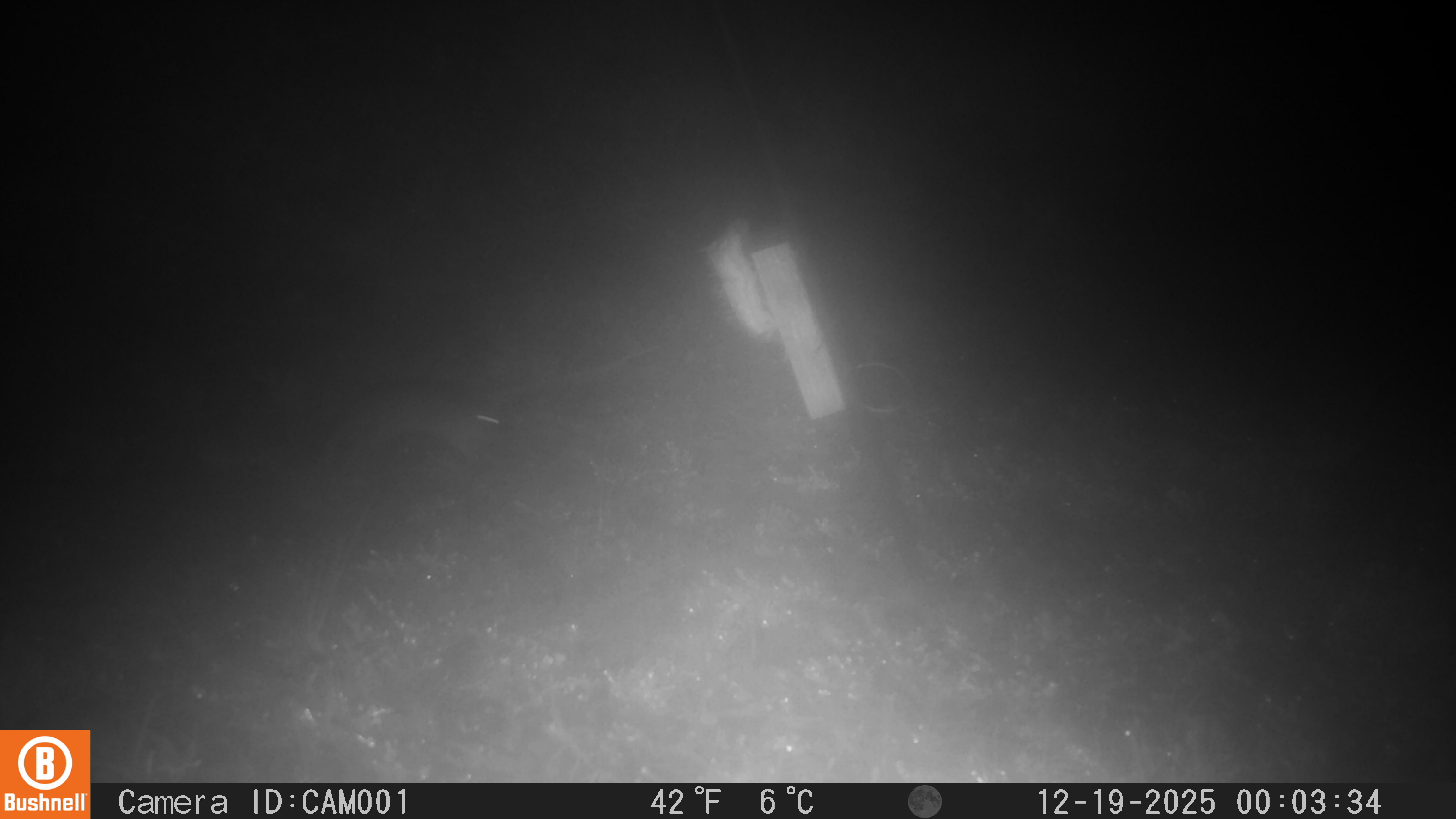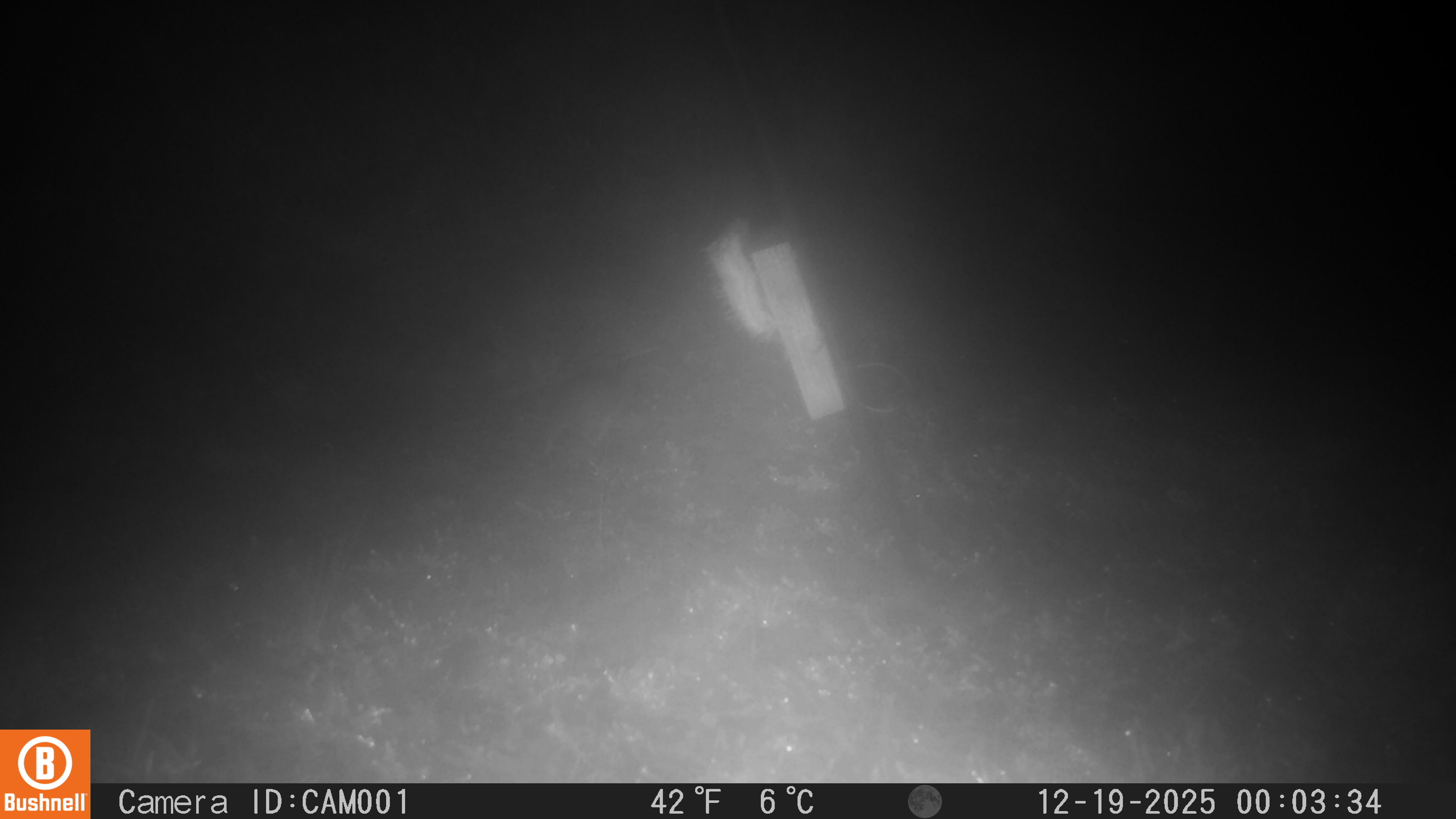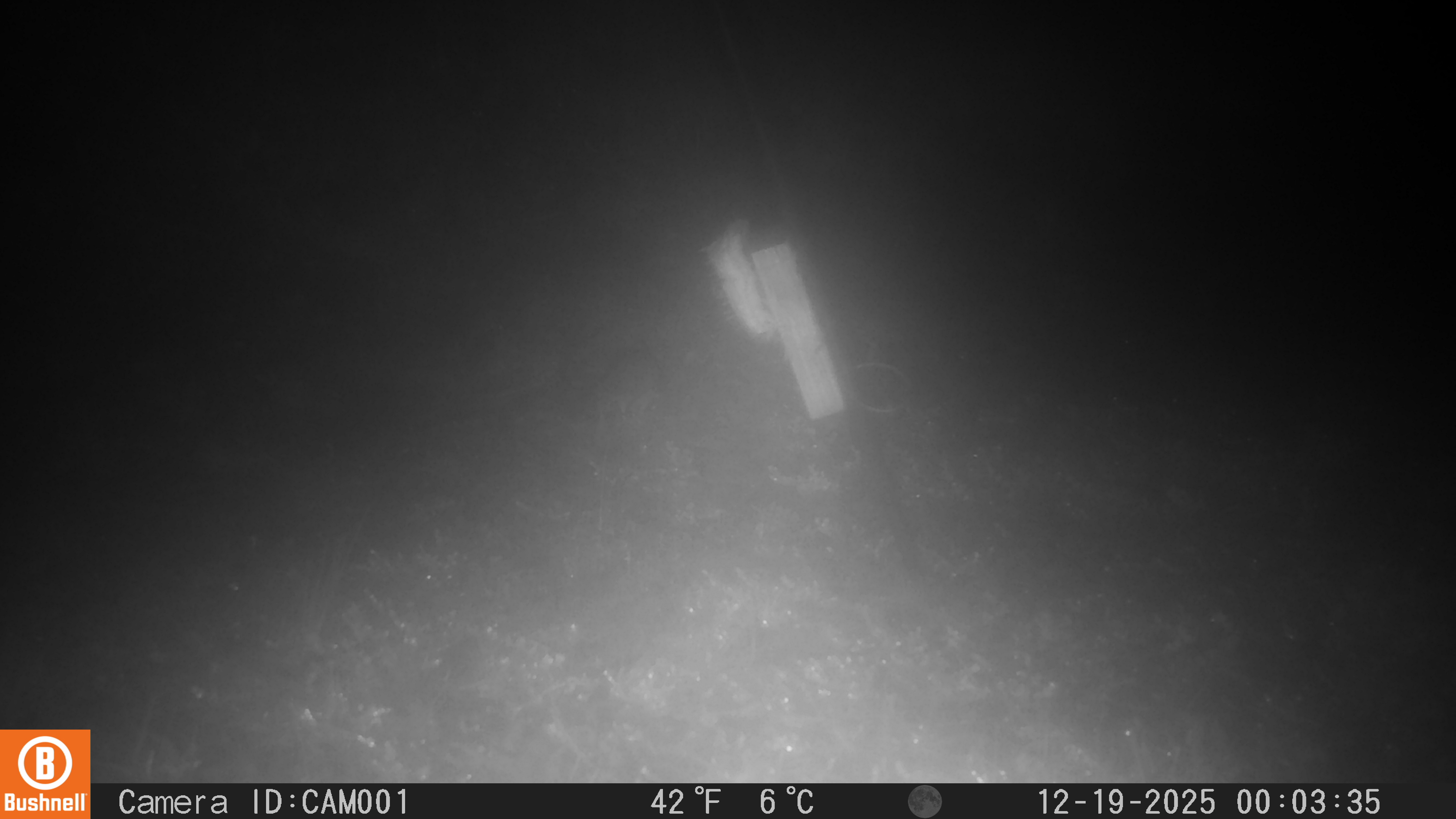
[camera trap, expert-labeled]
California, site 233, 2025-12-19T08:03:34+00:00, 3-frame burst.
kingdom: Animalia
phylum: Chordata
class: Mammalia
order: Lagomorpha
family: Leporidae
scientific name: Leporidae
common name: rabbit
Rabbit (Leporidae).